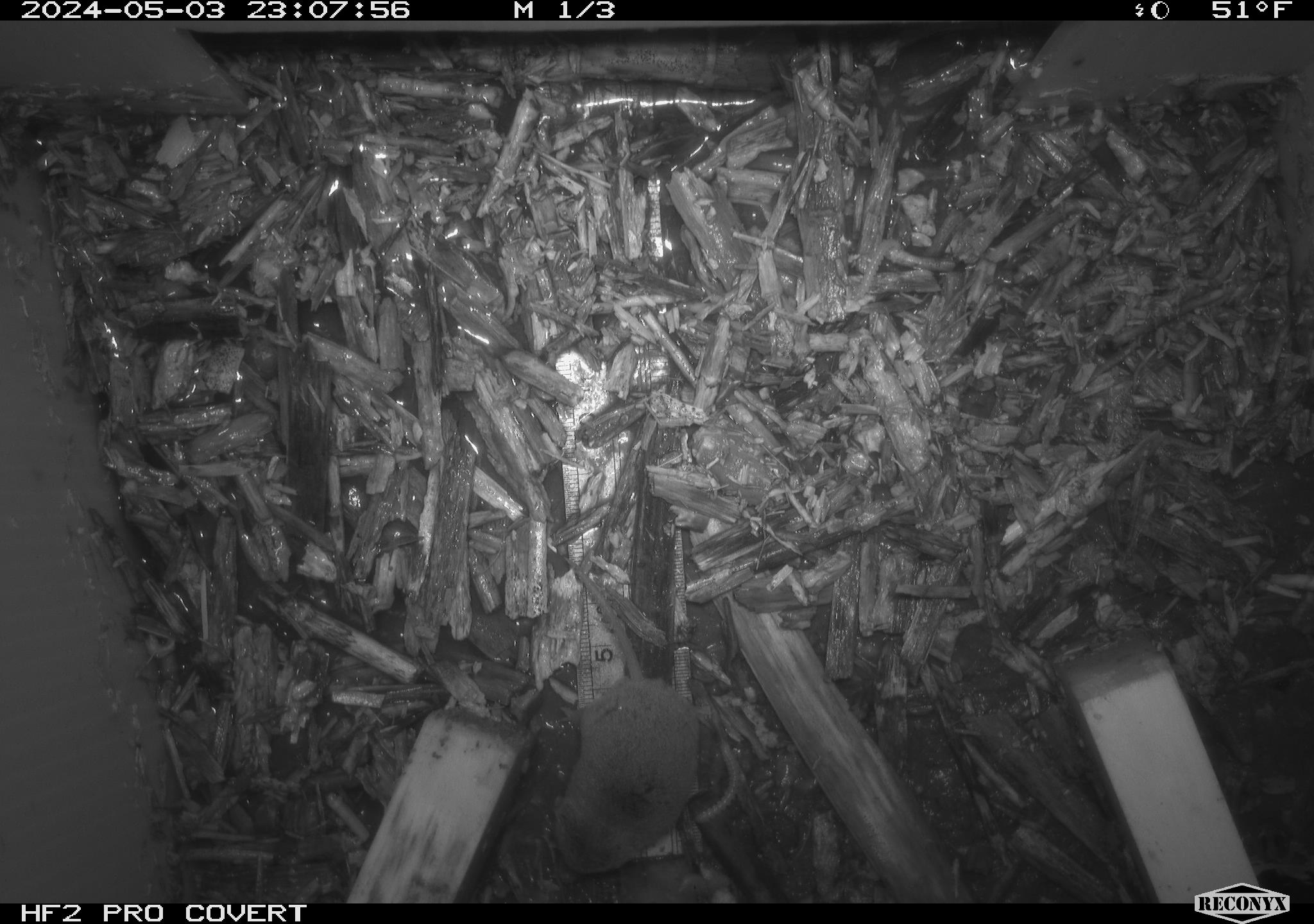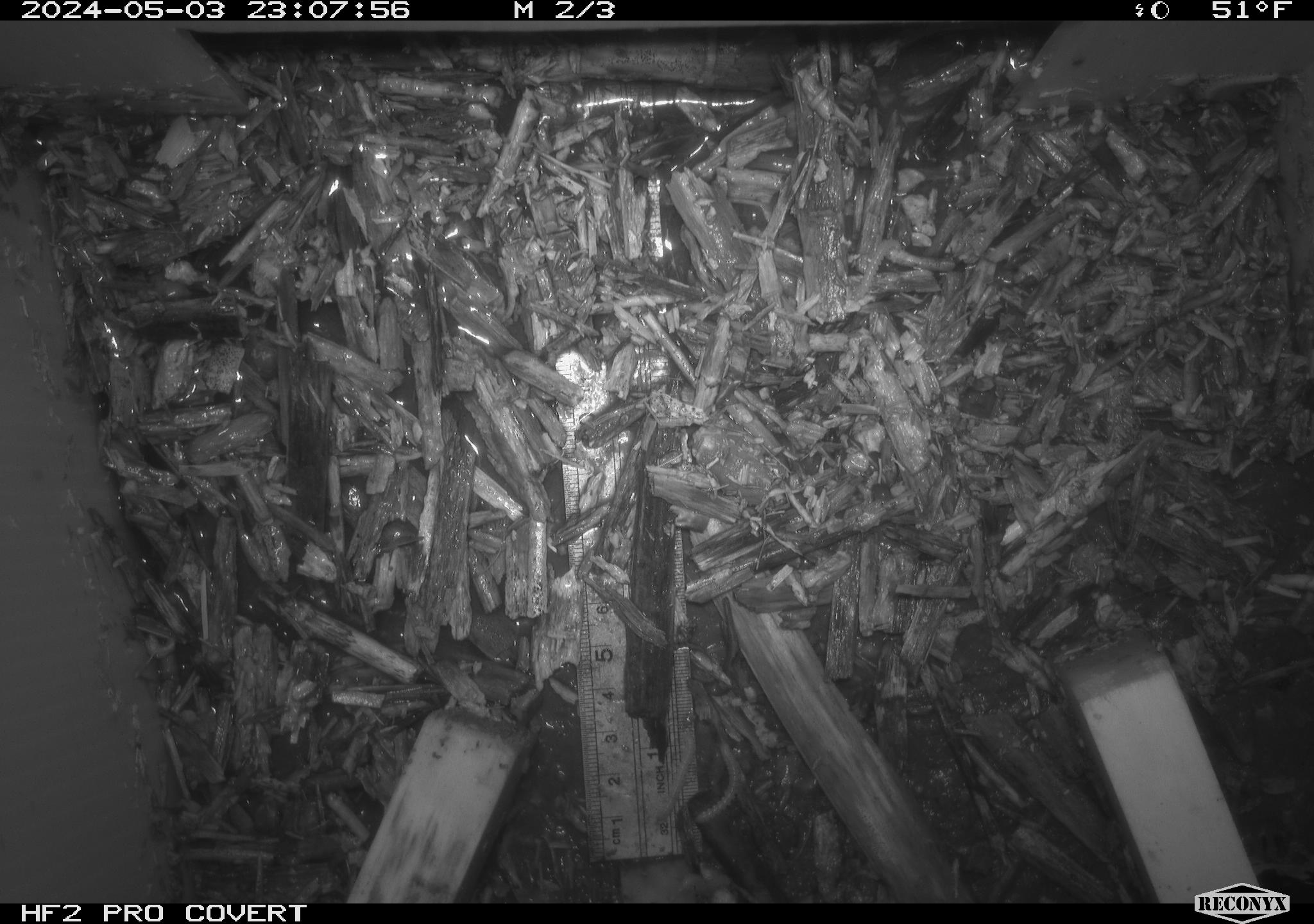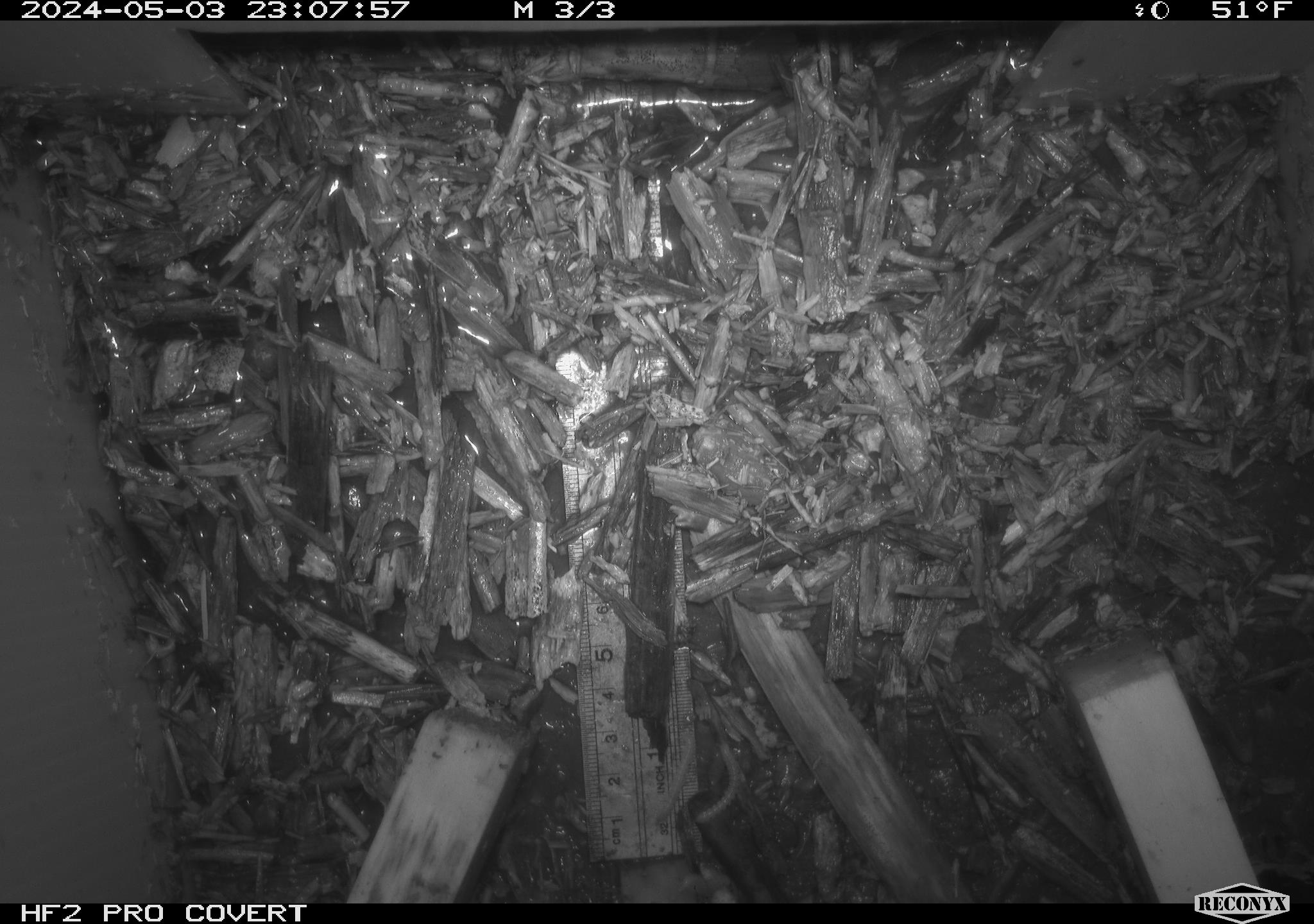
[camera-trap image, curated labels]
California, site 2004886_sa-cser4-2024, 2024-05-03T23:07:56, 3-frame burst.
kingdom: Animalia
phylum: Chordata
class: Mammalia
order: Eulipotyphla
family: Soricidae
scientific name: Soricidae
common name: shrews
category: soricidae family